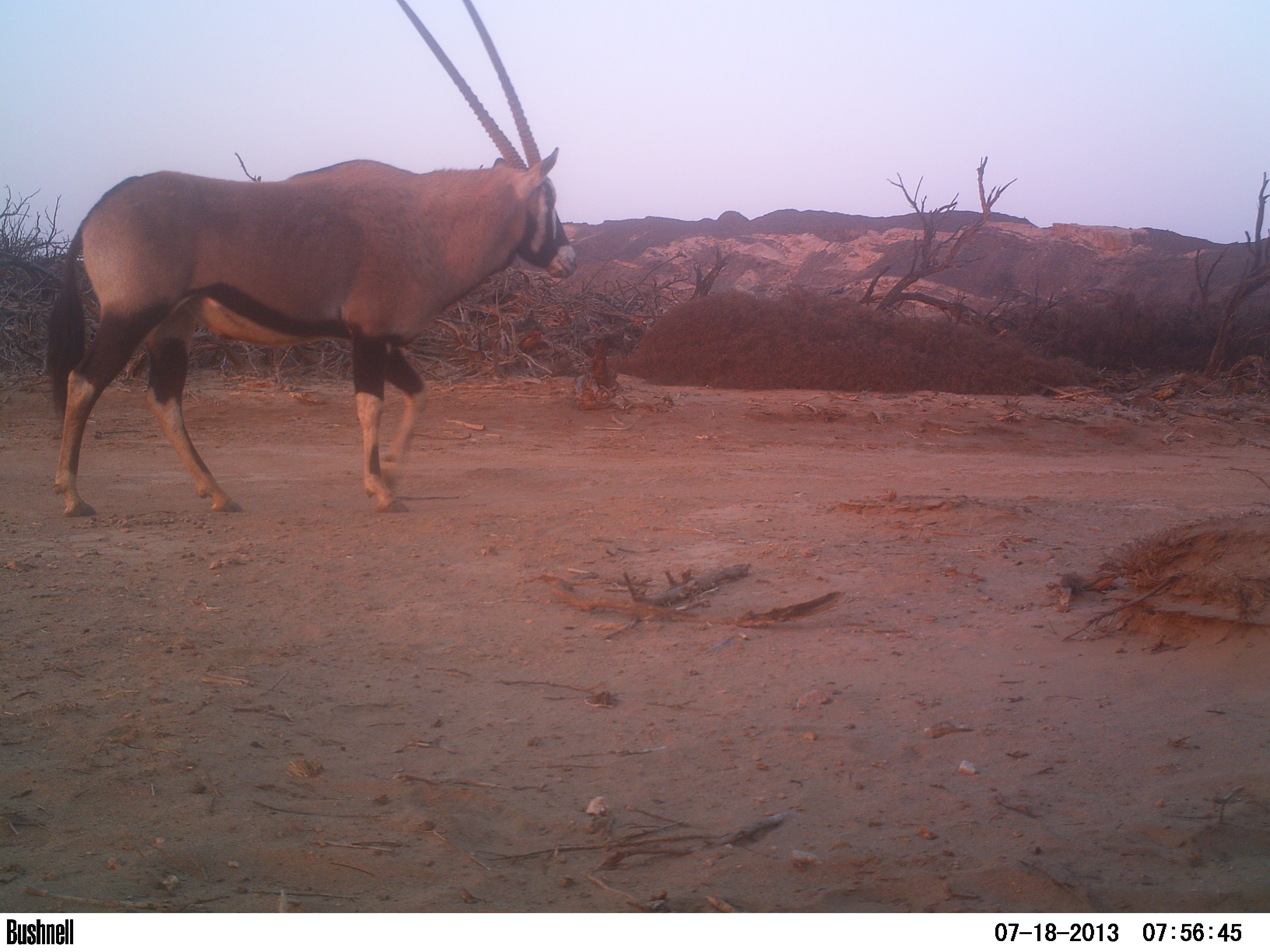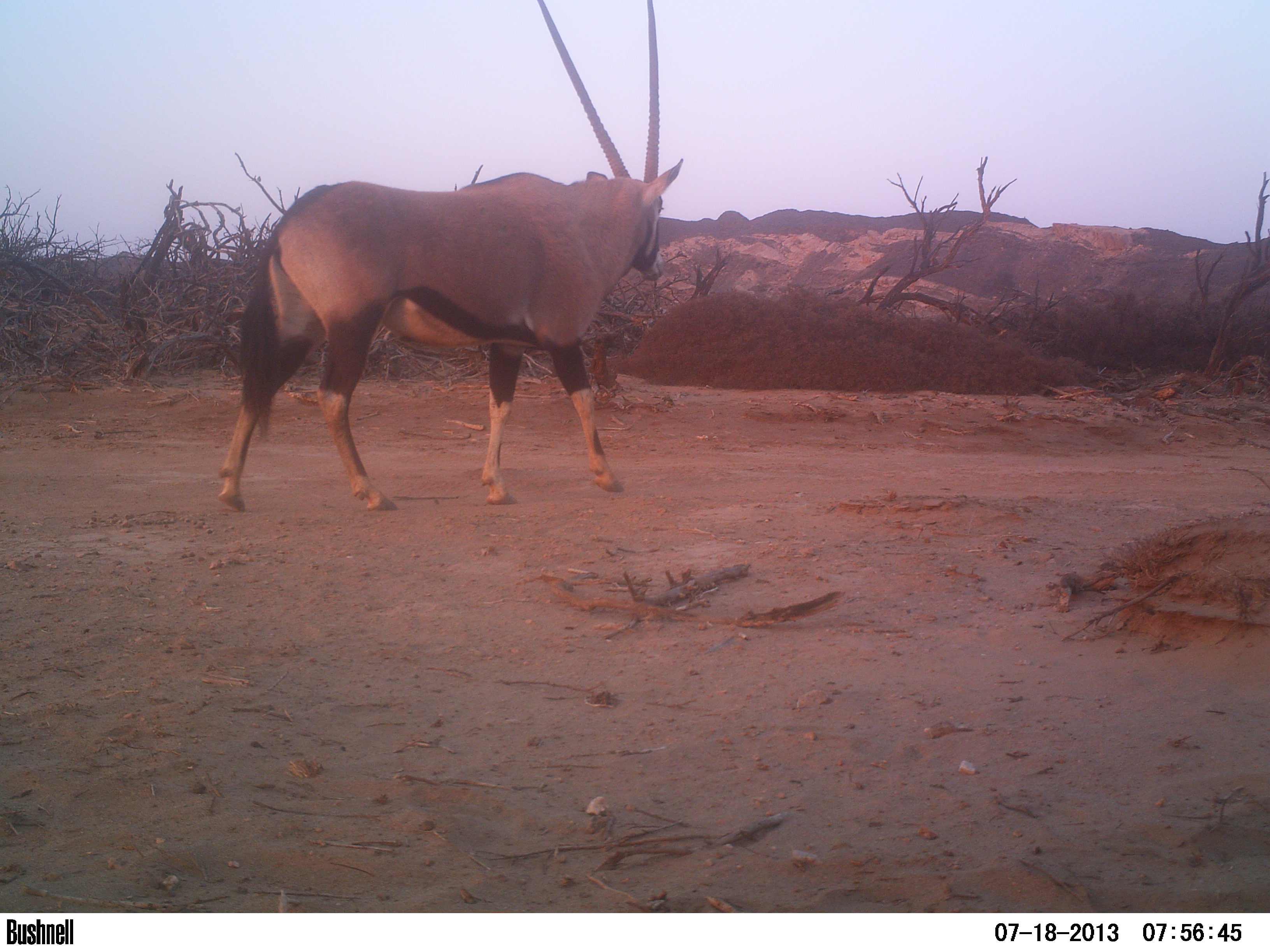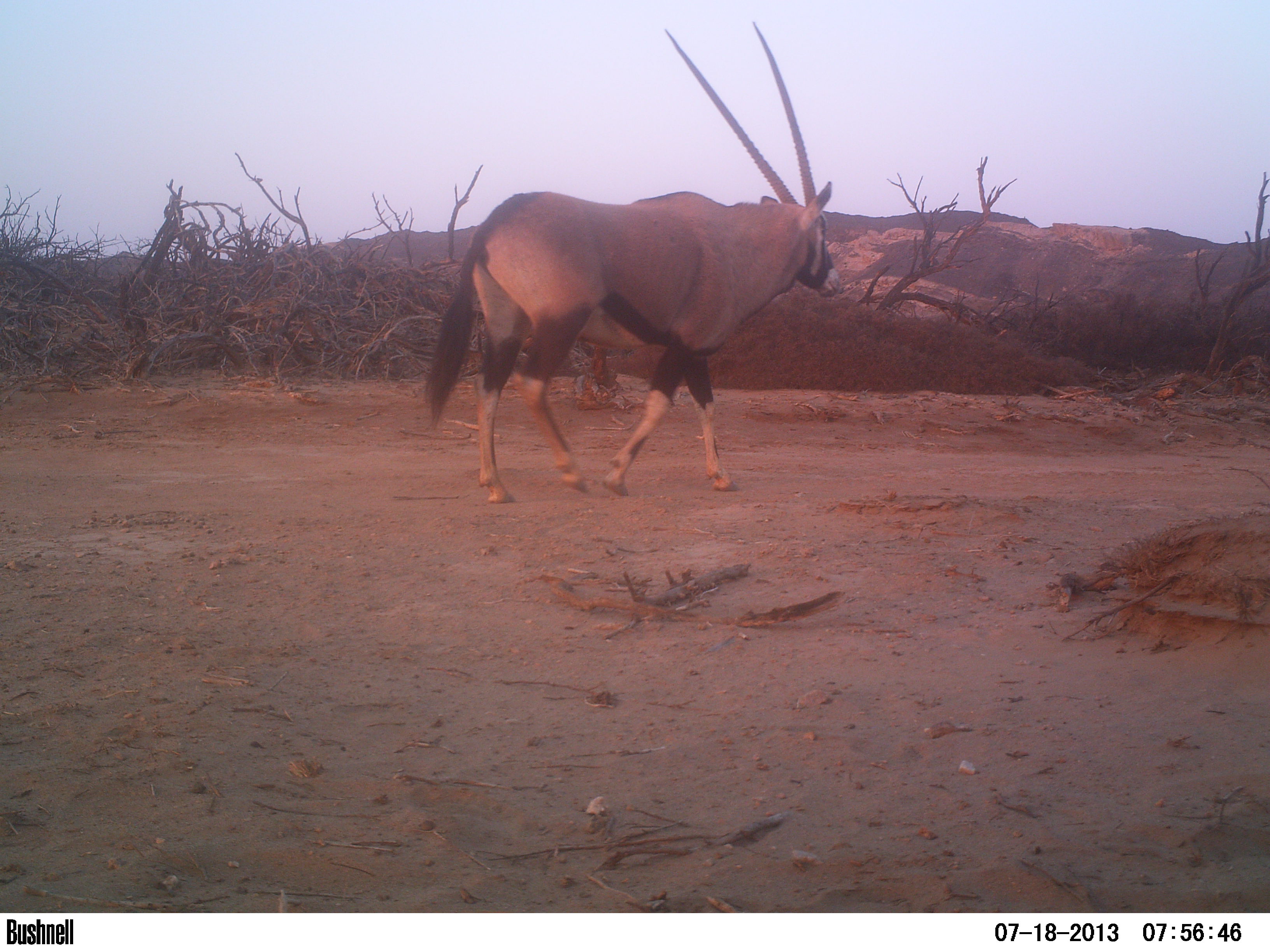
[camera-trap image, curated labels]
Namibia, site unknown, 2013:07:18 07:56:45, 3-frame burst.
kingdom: Animalia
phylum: Chordata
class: Mammalia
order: Artiodactyla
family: Bovidae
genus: Oryx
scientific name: Oryx gazella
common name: gemsbok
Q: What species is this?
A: Oryx gazella (gemsbok).